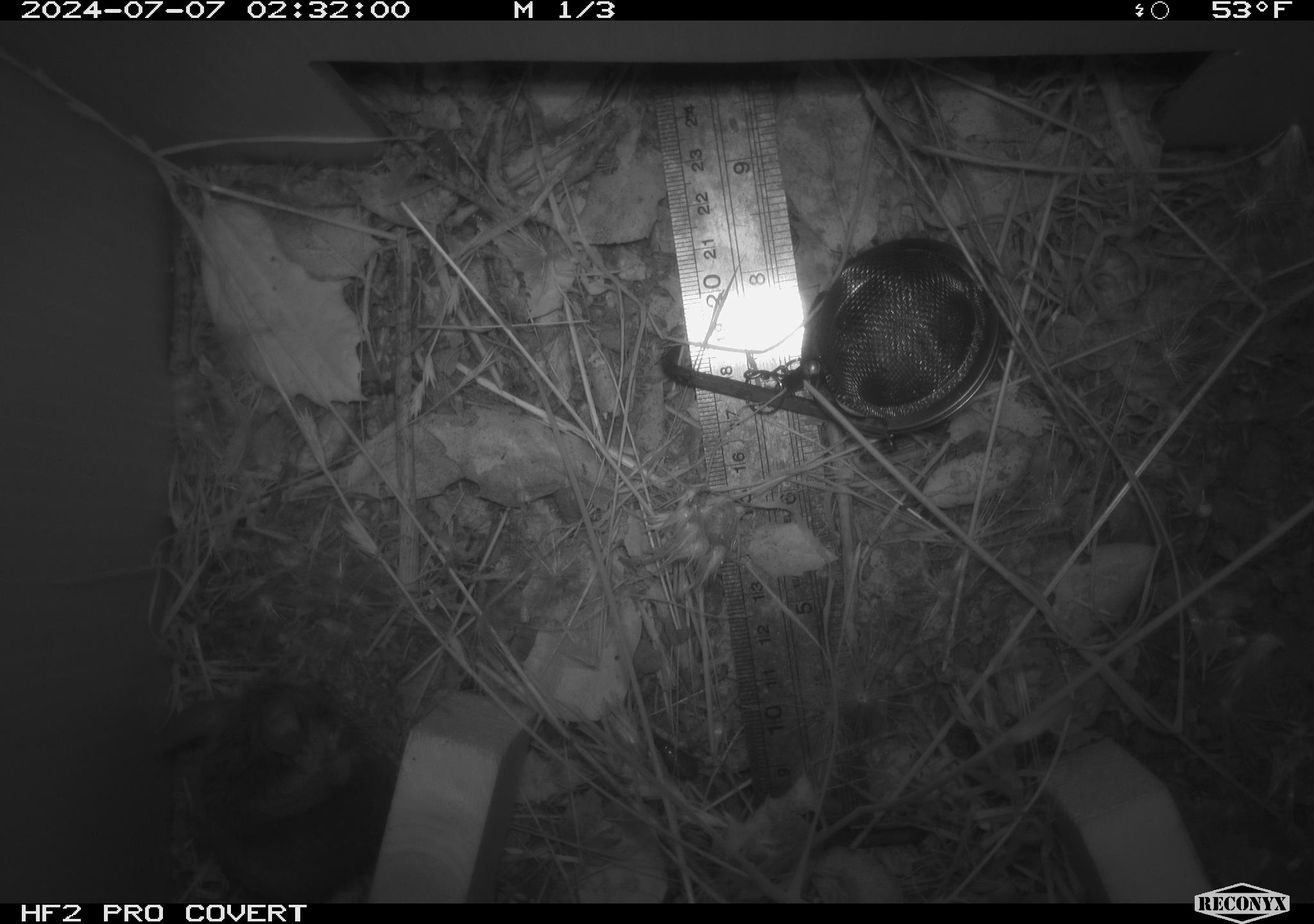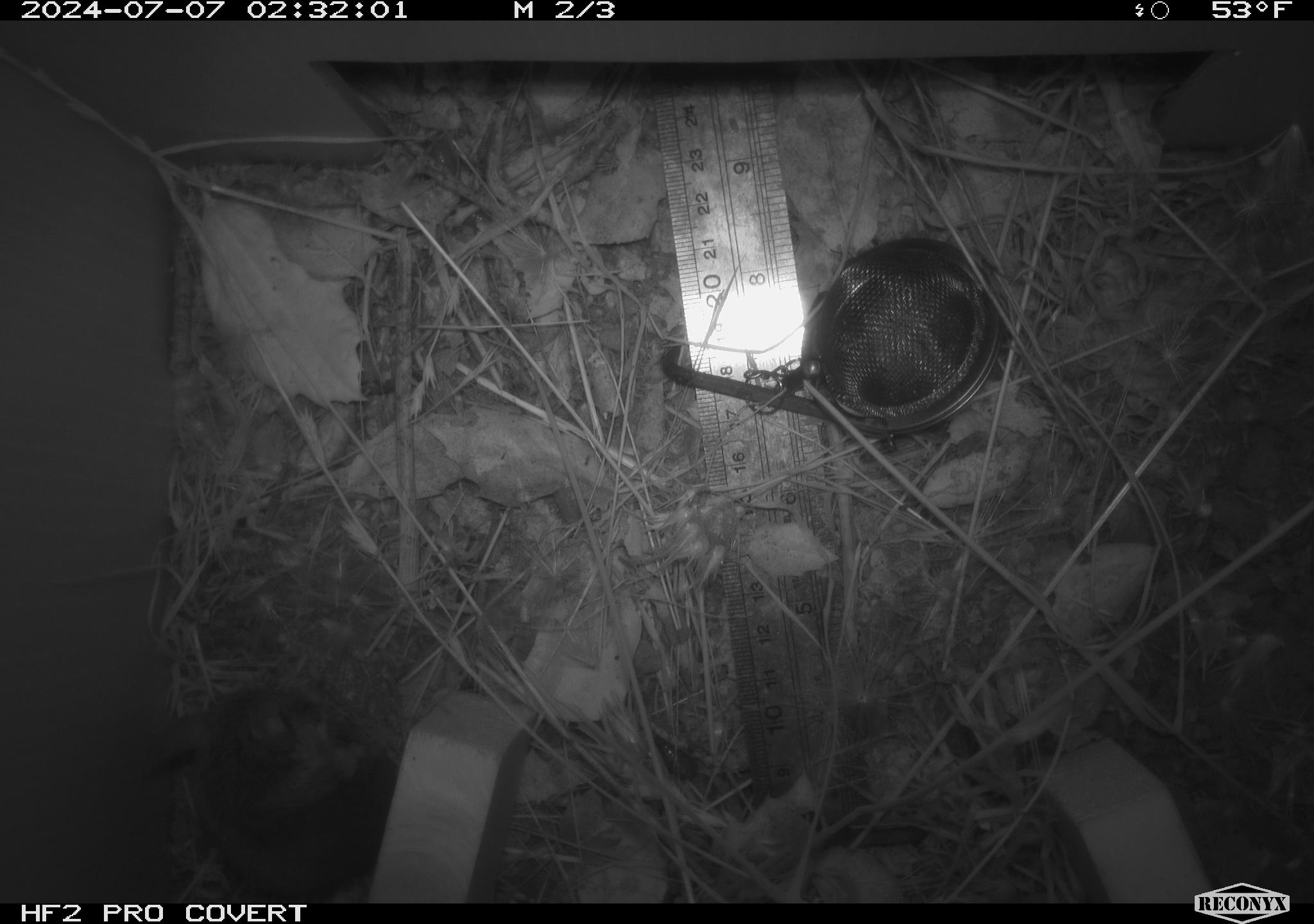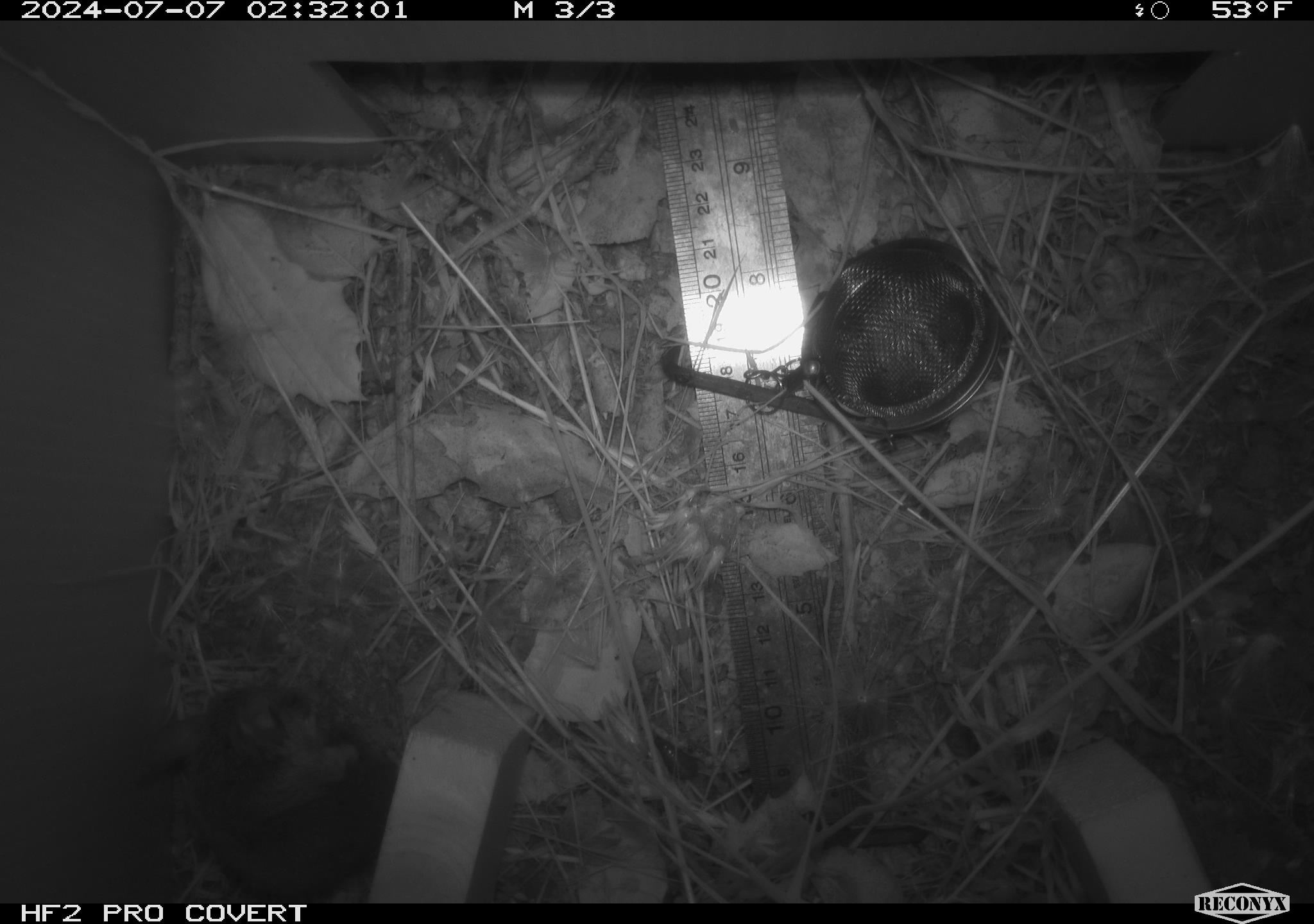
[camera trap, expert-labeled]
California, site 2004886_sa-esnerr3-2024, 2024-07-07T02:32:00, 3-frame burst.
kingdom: Animalia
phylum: Chordata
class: Mammalia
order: Rodentia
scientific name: Rodentia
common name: rodent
Rodent (Rodentia).